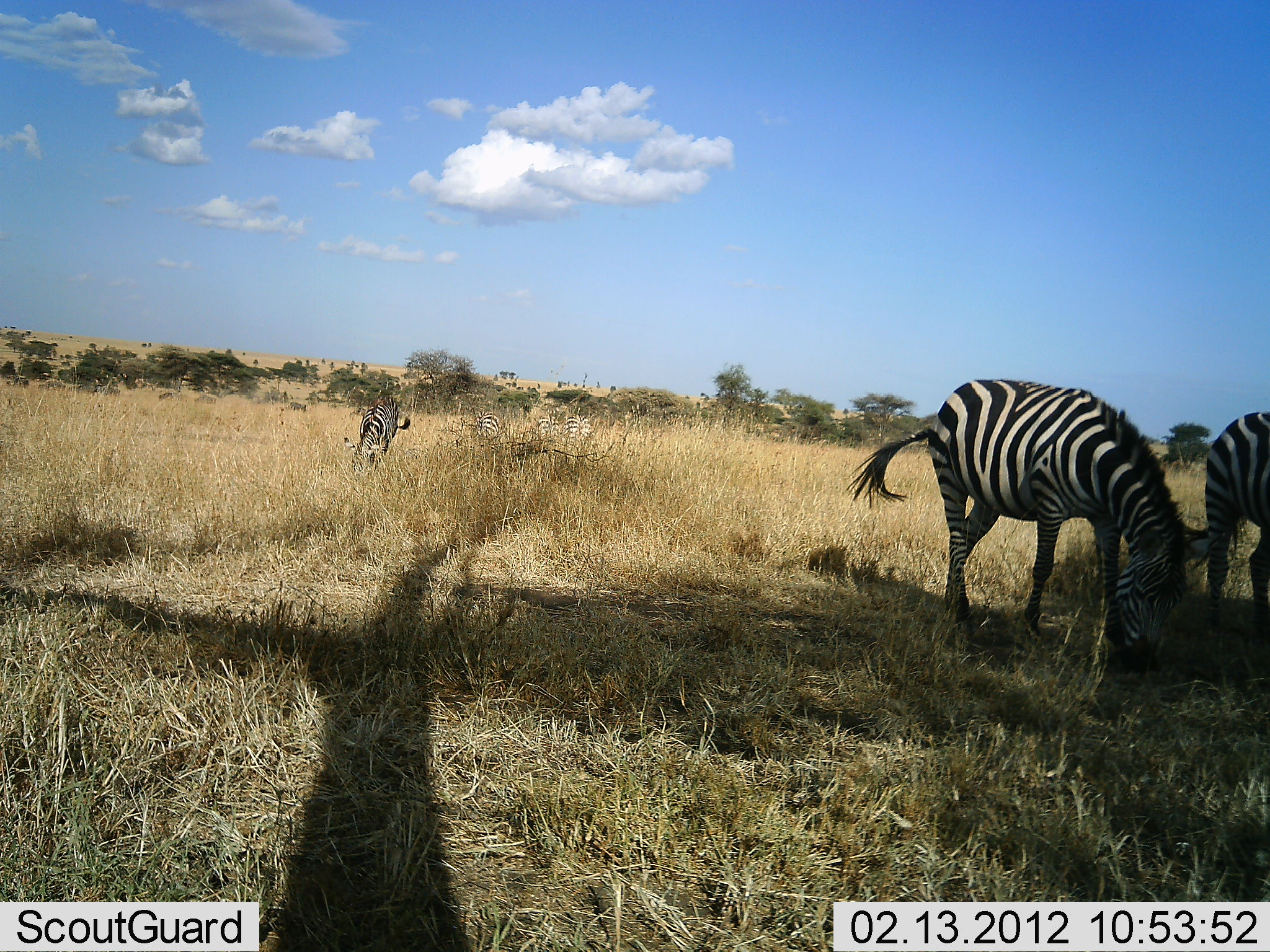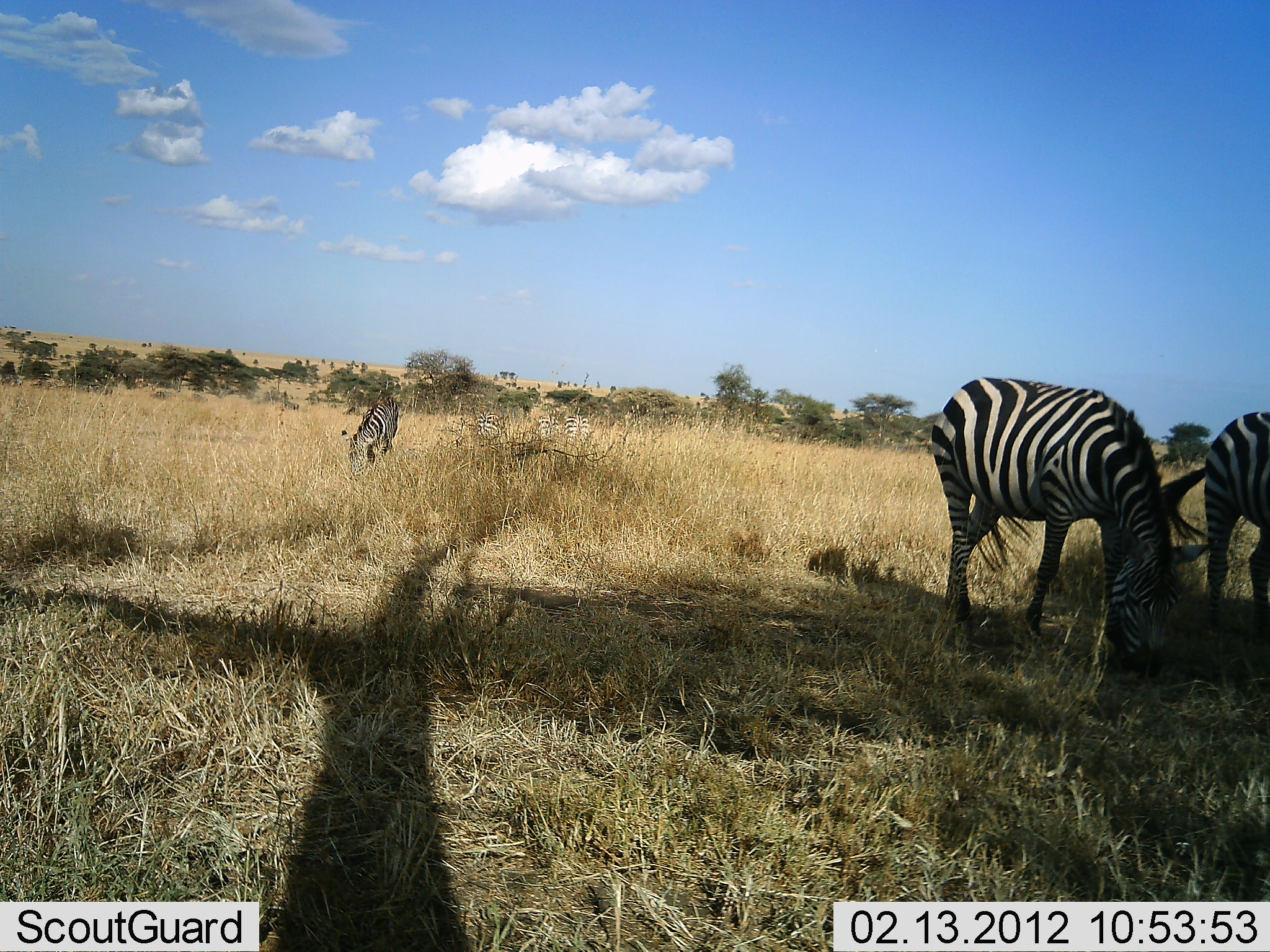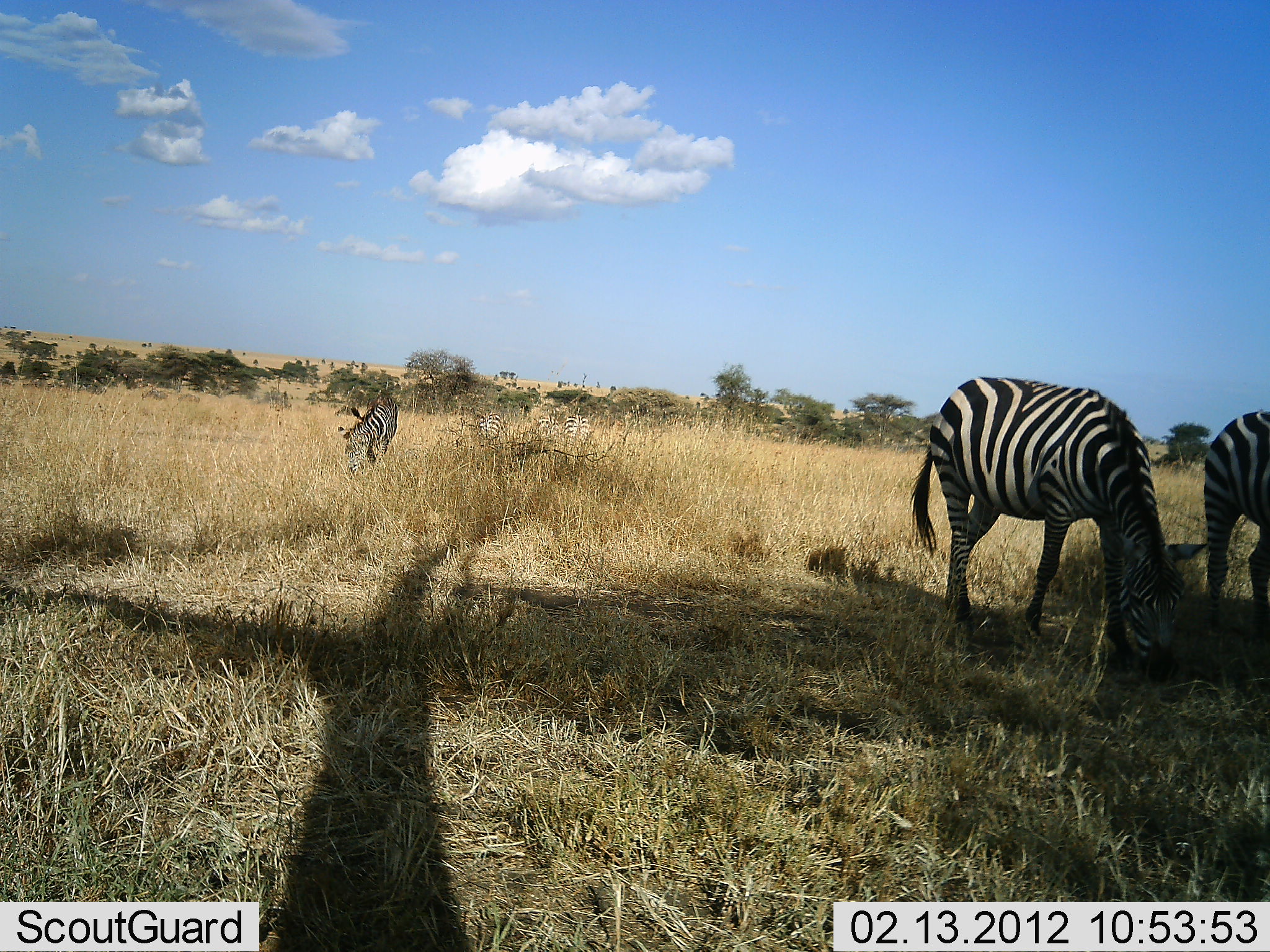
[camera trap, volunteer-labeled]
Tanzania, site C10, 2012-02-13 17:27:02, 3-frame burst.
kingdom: Animalia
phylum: Chordata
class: Mammalia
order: Perissodactyla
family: Equidae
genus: Equus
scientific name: Equus quagga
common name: plains zebra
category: zebra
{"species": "zebra (plains zebra) (Equus quagga)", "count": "6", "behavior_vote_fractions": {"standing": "50%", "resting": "6%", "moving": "17%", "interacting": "0%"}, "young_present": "0%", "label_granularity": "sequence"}